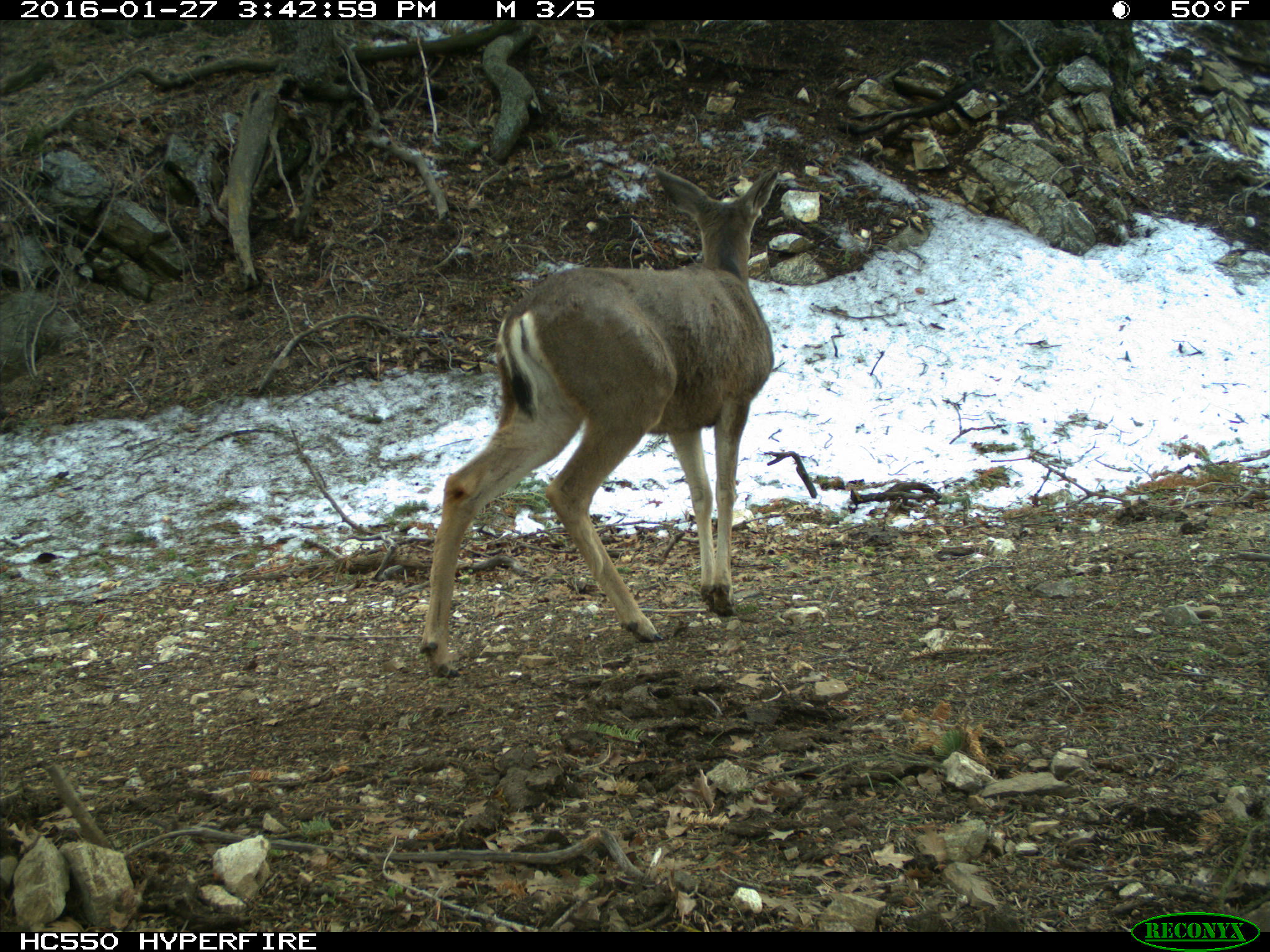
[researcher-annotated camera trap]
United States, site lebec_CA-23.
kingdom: Animalia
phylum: Chordata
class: Mammalia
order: Artiodactyla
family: Cervidae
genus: Odocoileus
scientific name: Odocoileus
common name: deer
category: unidentified deer